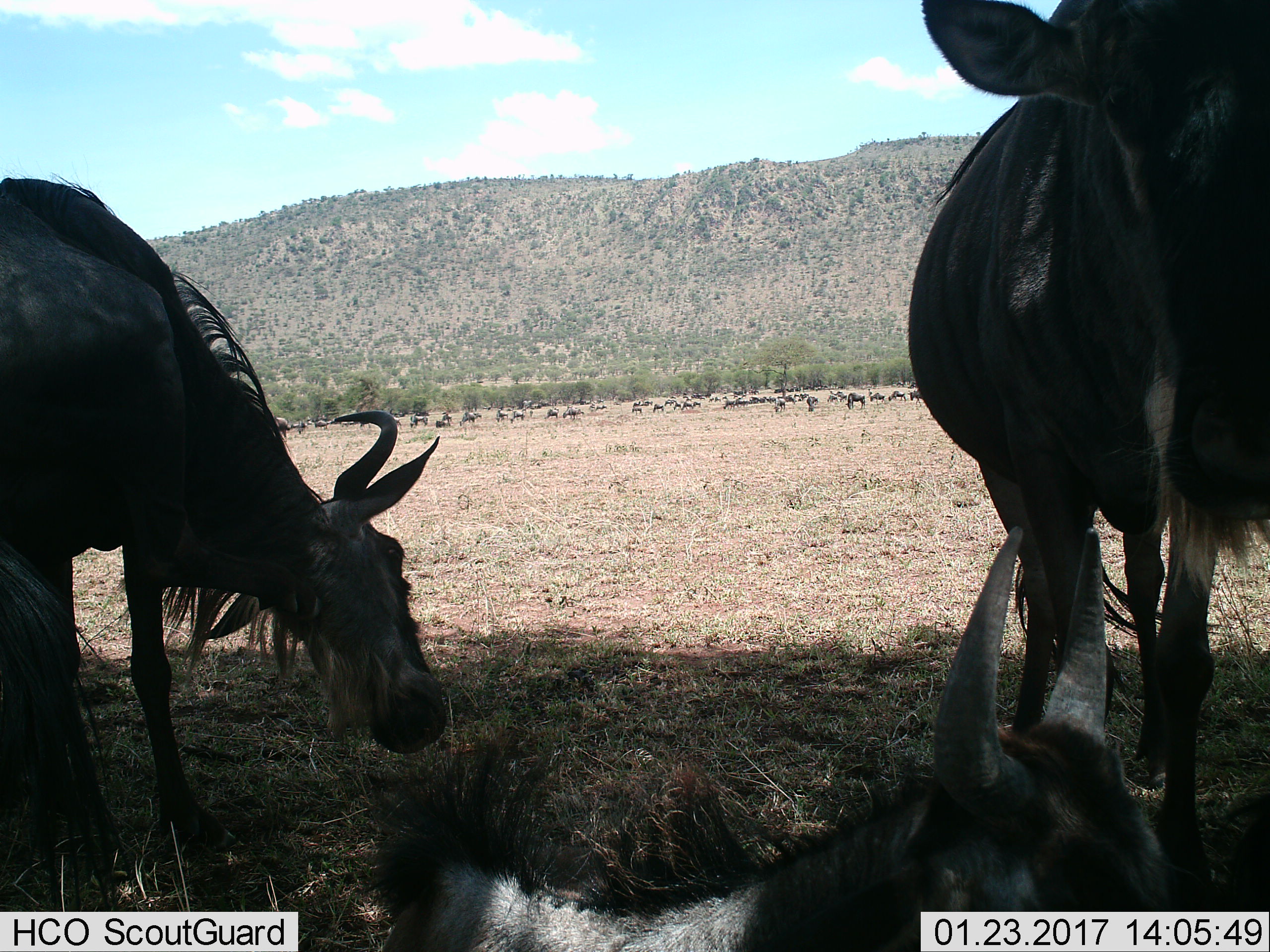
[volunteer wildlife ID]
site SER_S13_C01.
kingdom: Animalia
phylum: Chordata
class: Mammalia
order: Artiodactyla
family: Bovidae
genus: Connochaetes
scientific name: Connochaetes taurinus taurinus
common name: blue wildebeest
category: wildebeestblue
Wildebeestblue (blue wildebeest) (Connochaetes taurinus taurinus), count 51+. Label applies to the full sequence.